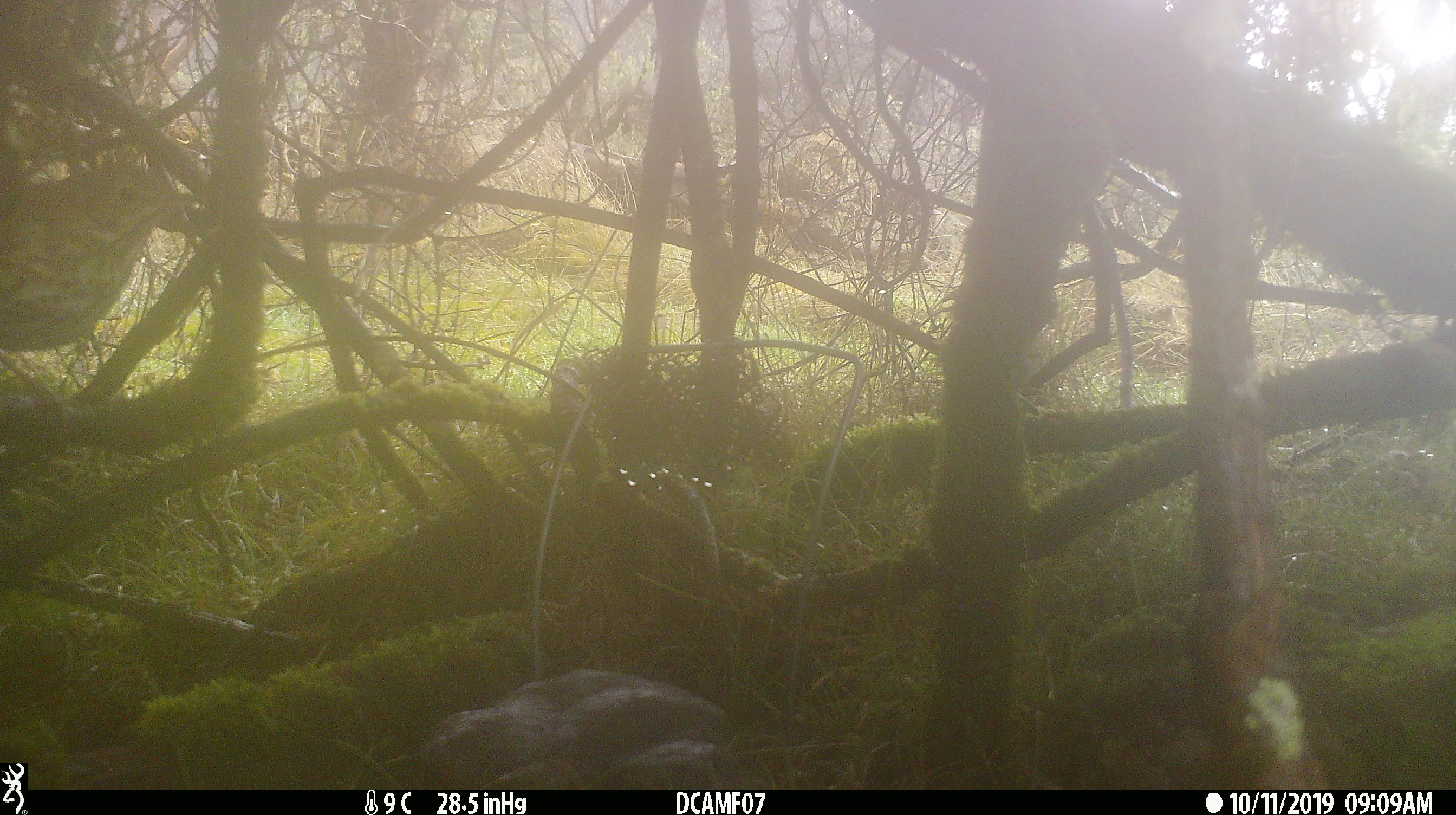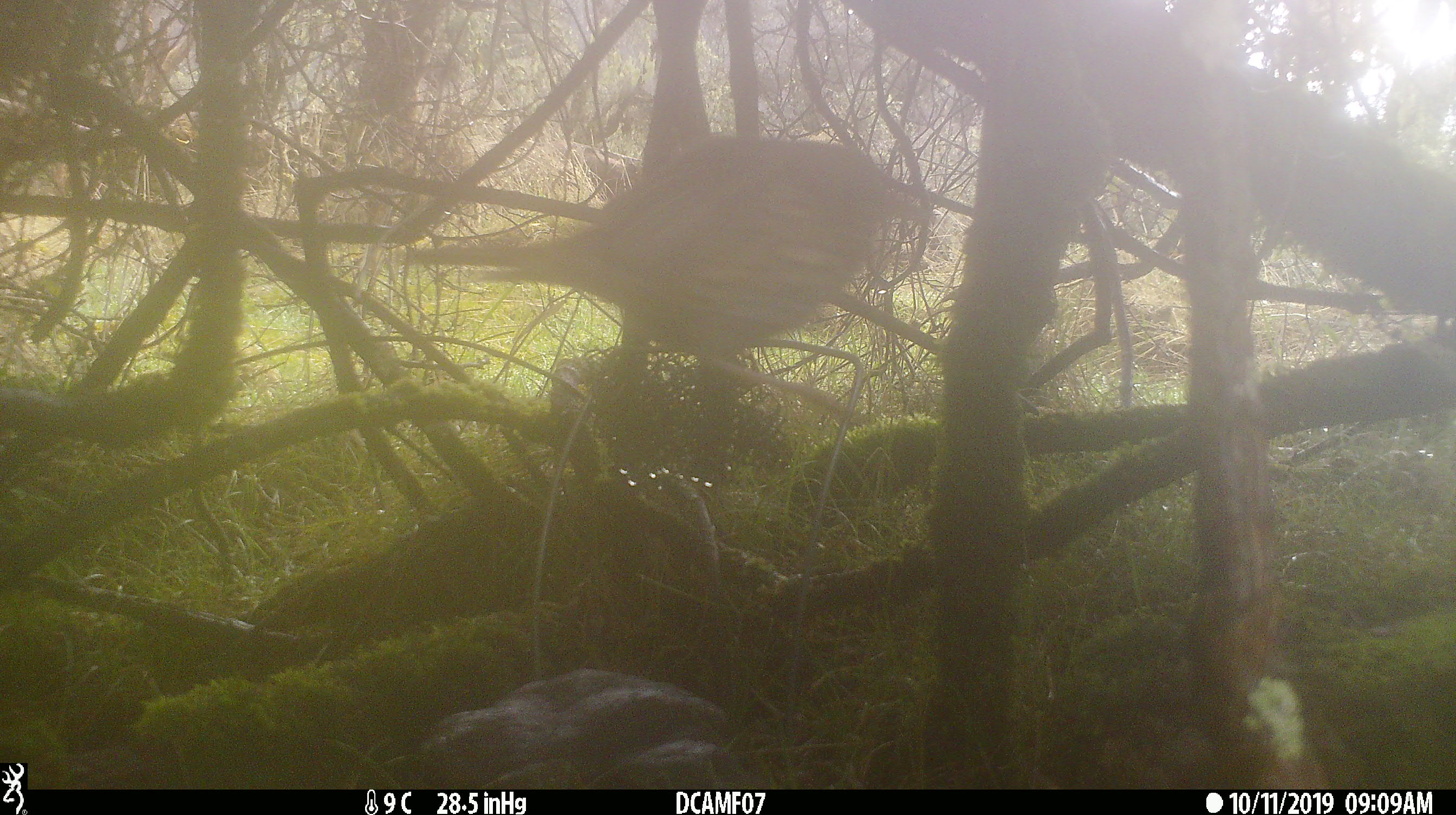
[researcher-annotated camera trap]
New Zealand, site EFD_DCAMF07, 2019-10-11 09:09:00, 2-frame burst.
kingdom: Animalia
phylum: Chordata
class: Aves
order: Passeriformes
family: Turdidae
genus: Turdus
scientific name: Turdus philomelos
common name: song thrush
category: thrush